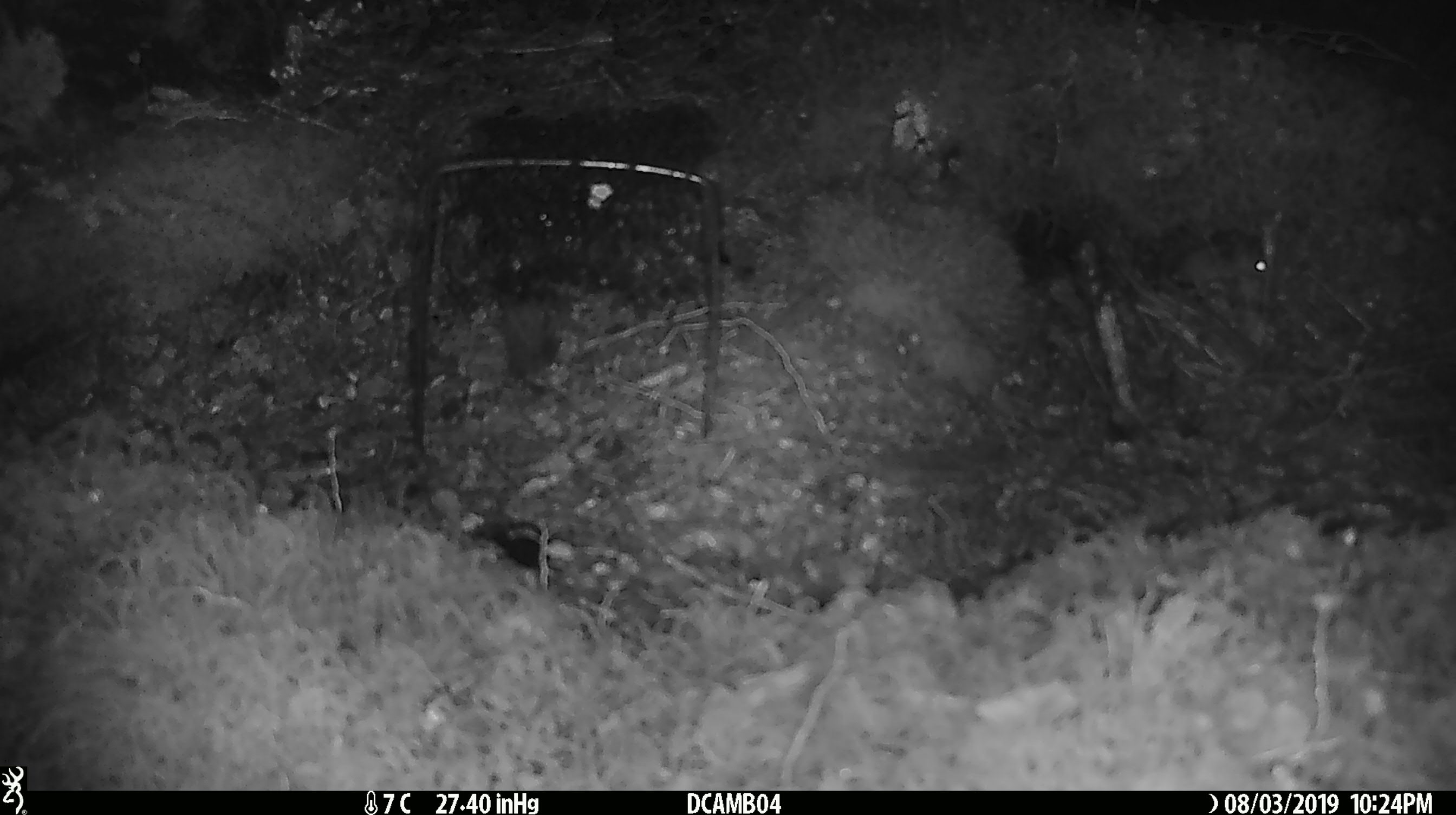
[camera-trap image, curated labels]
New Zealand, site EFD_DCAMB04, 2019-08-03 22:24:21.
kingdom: Animalia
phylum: Chordata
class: Mammalia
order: Rodentia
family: Muridae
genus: Mus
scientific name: Mus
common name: mouse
Mouse (Mus).